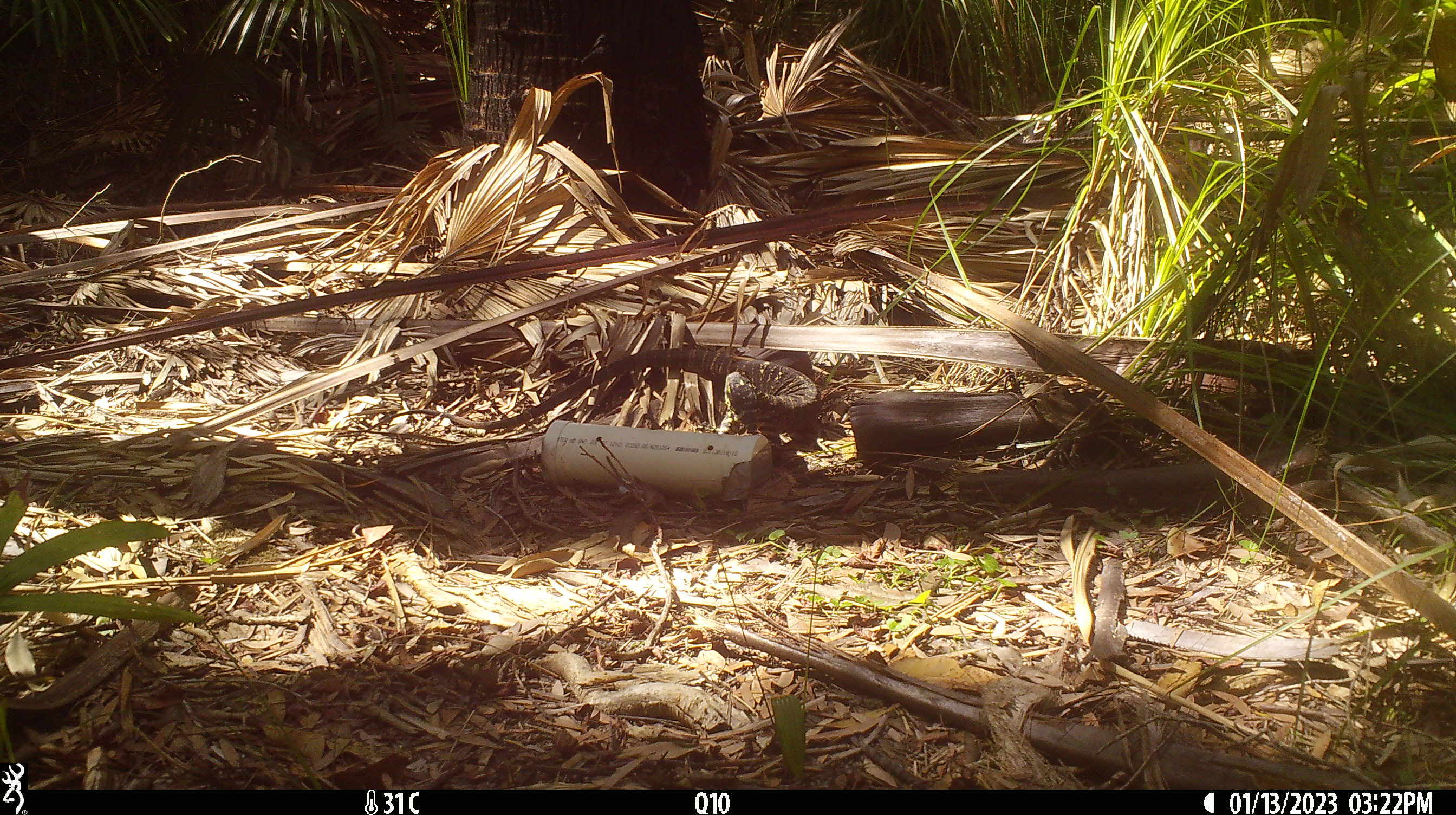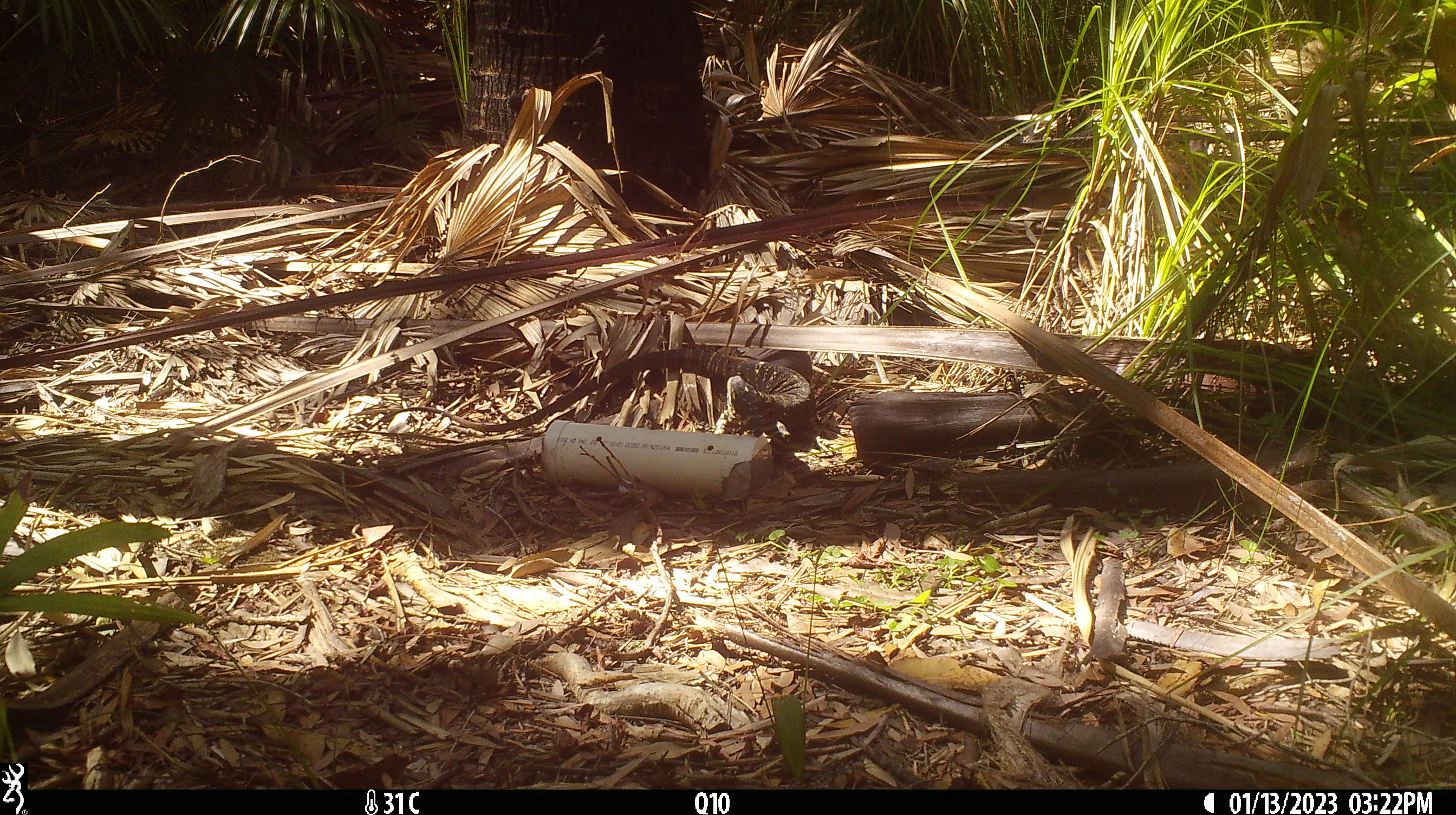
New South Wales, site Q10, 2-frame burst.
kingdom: Animalia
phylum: Chordata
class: Reptilia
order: Squamata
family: Varanidae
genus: Varanus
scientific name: Varanus varius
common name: lace monitor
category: goanna